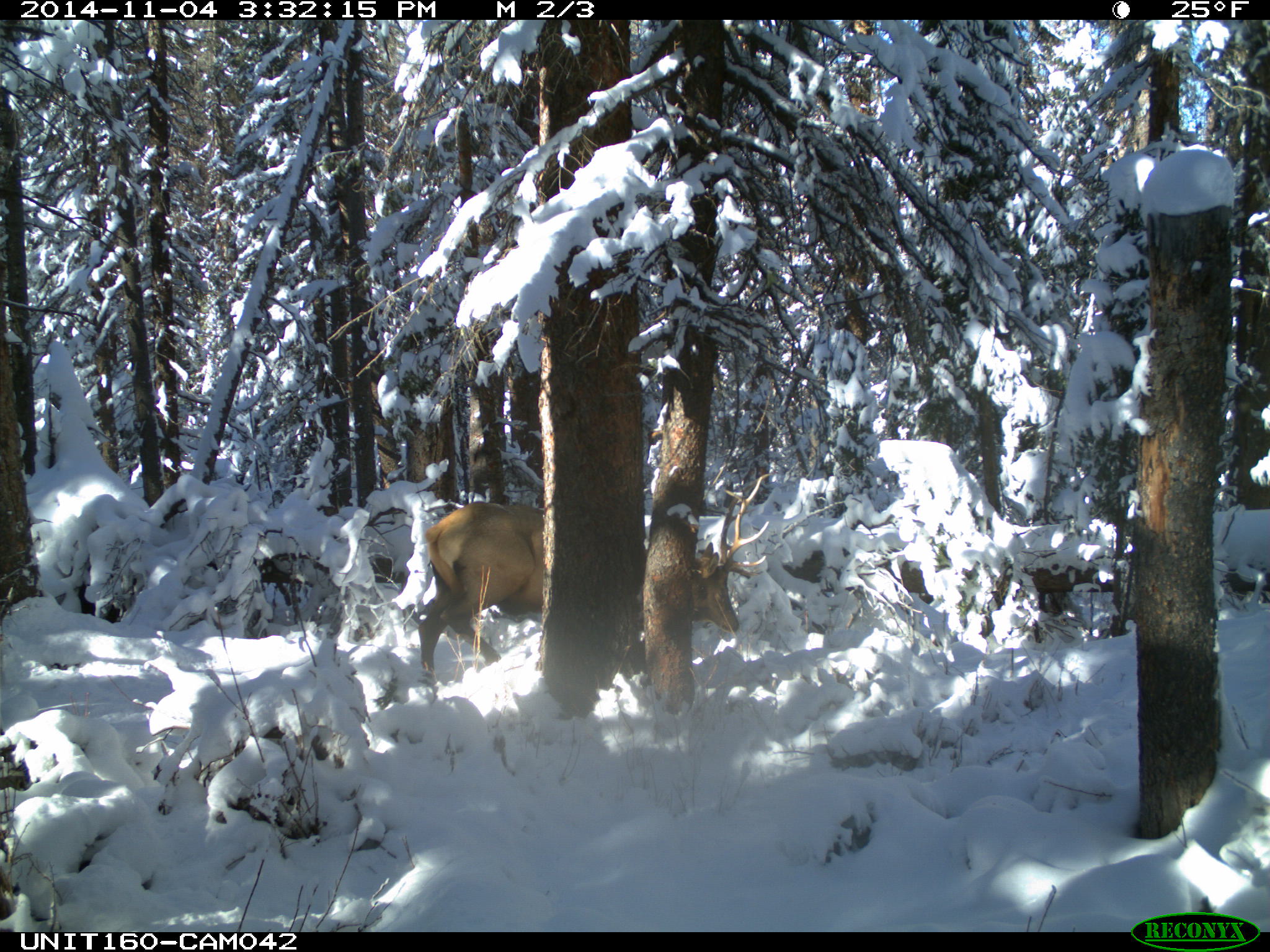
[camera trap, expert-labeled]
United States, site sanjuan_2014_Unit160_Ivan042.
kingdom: Animalia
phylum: Chordata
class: Mammalia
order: Artiodactyla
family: Cervidae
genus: Cervus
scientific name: Cervus elaphus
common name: red deer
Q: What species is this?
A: Cervus elaphus (red deer).